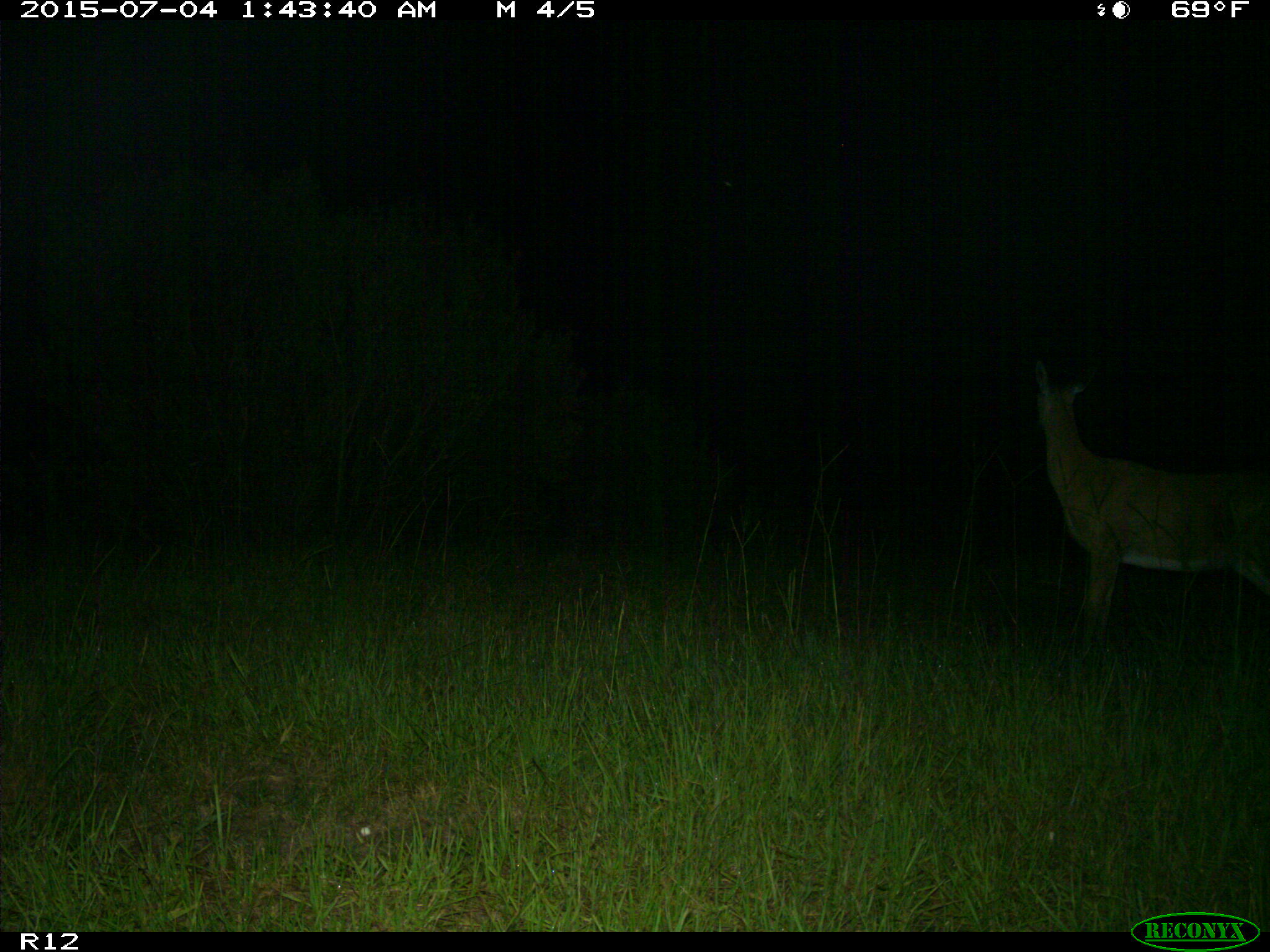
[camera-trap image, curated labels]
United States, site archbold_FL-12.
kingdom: Animalia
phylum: Chordata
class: Mammalia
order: Artiodactyla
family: Cervidae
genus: Odocoileus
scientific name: Odocoileus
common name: deer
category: unidentified deer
Unidentified deer (deer) (Odocoileus).